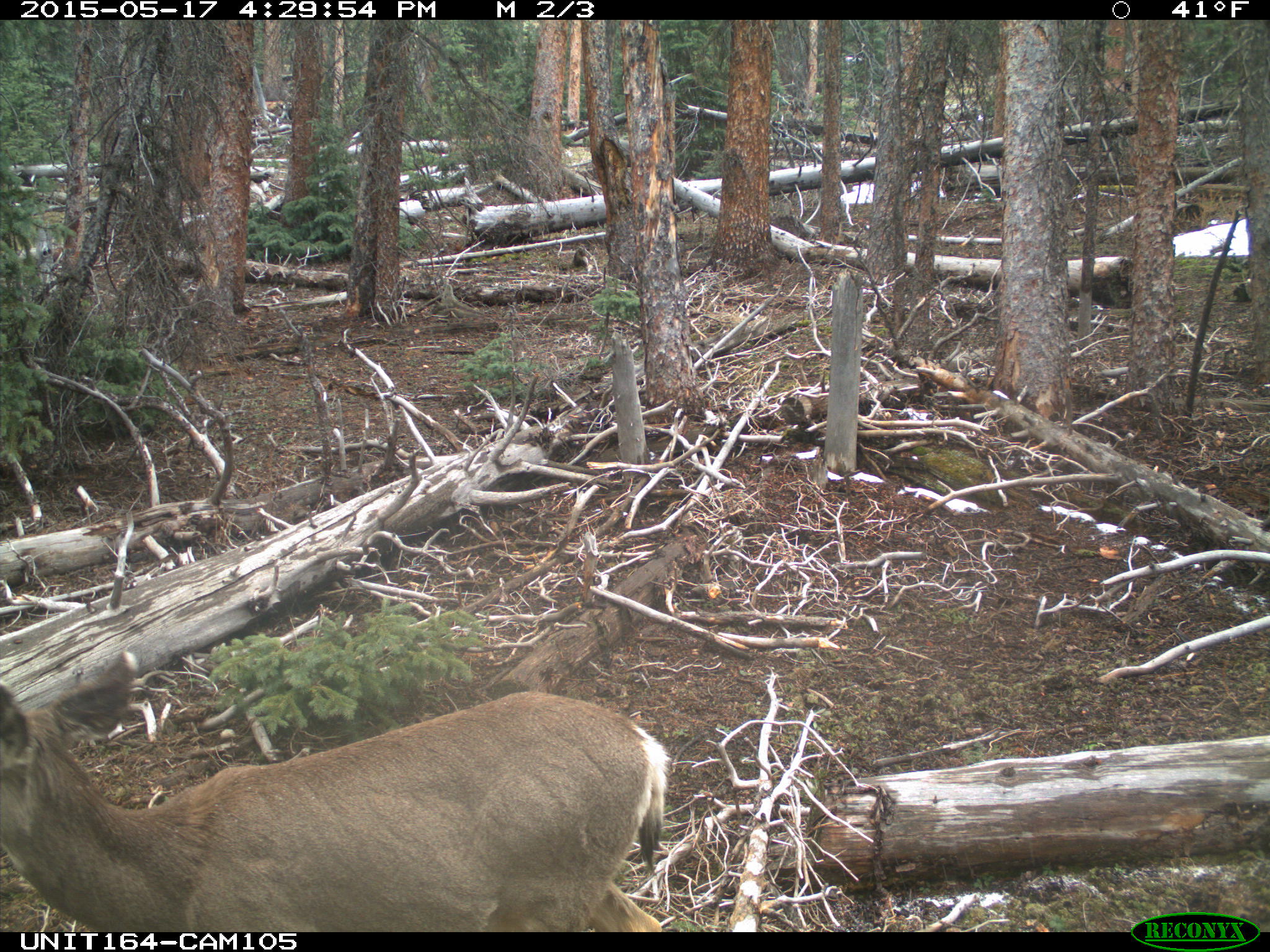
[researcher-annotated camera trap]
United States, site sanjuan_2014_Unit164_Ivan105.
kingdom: Animalia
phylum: Chordata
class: Mammalia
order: Artiodactyla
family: Cervidae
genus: Odocoileus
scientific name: Odocoileus hemionus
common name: mule deer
Odocoileus hemionus (mule deer).